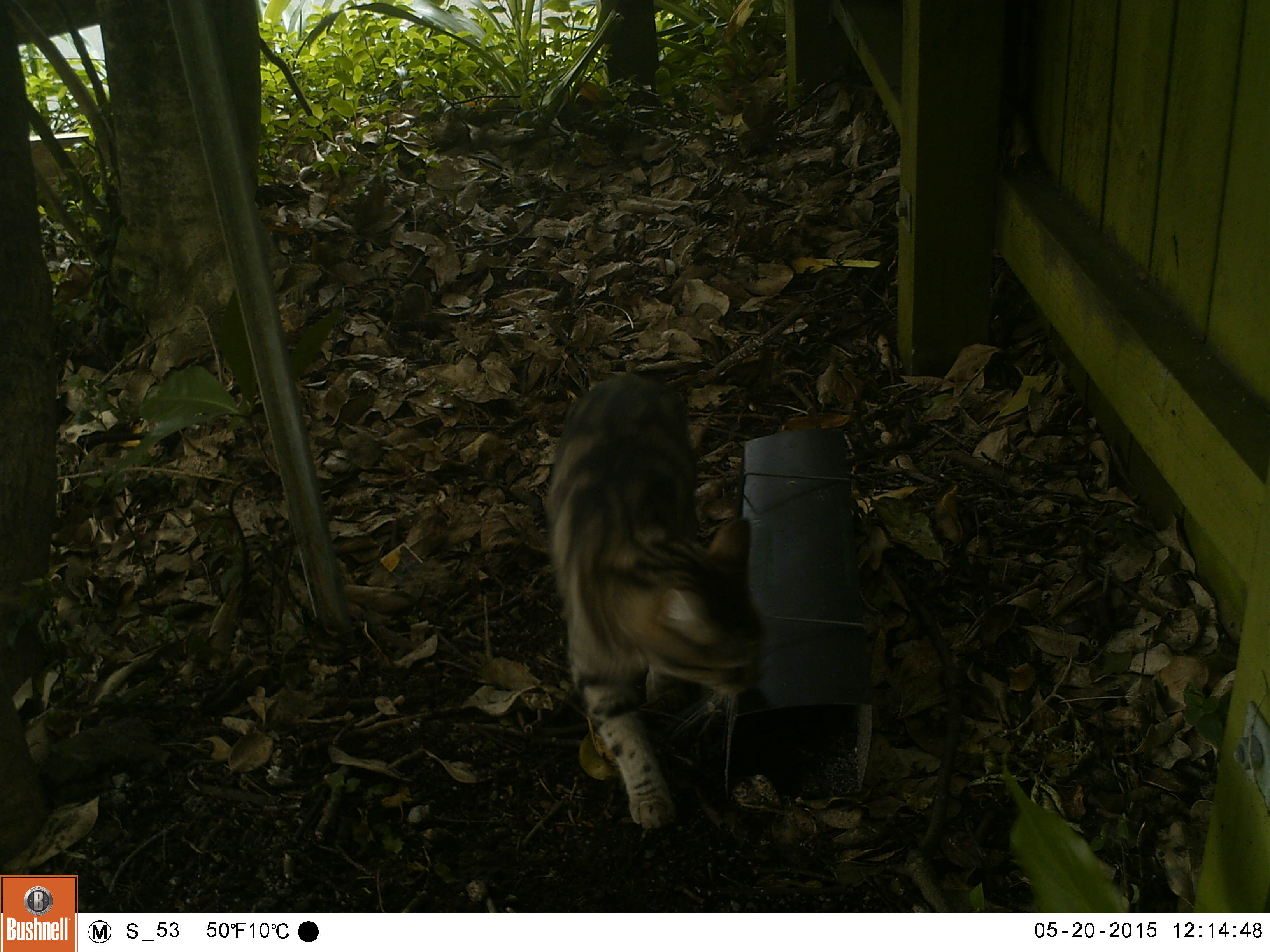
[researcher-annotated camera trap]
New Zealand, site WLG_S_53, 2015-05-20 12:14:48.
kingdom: Animalia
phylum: Chordata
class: Mammalia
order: Carnivora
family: Felidae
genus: Felis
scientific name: Felis catus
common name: domestic cat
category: cat